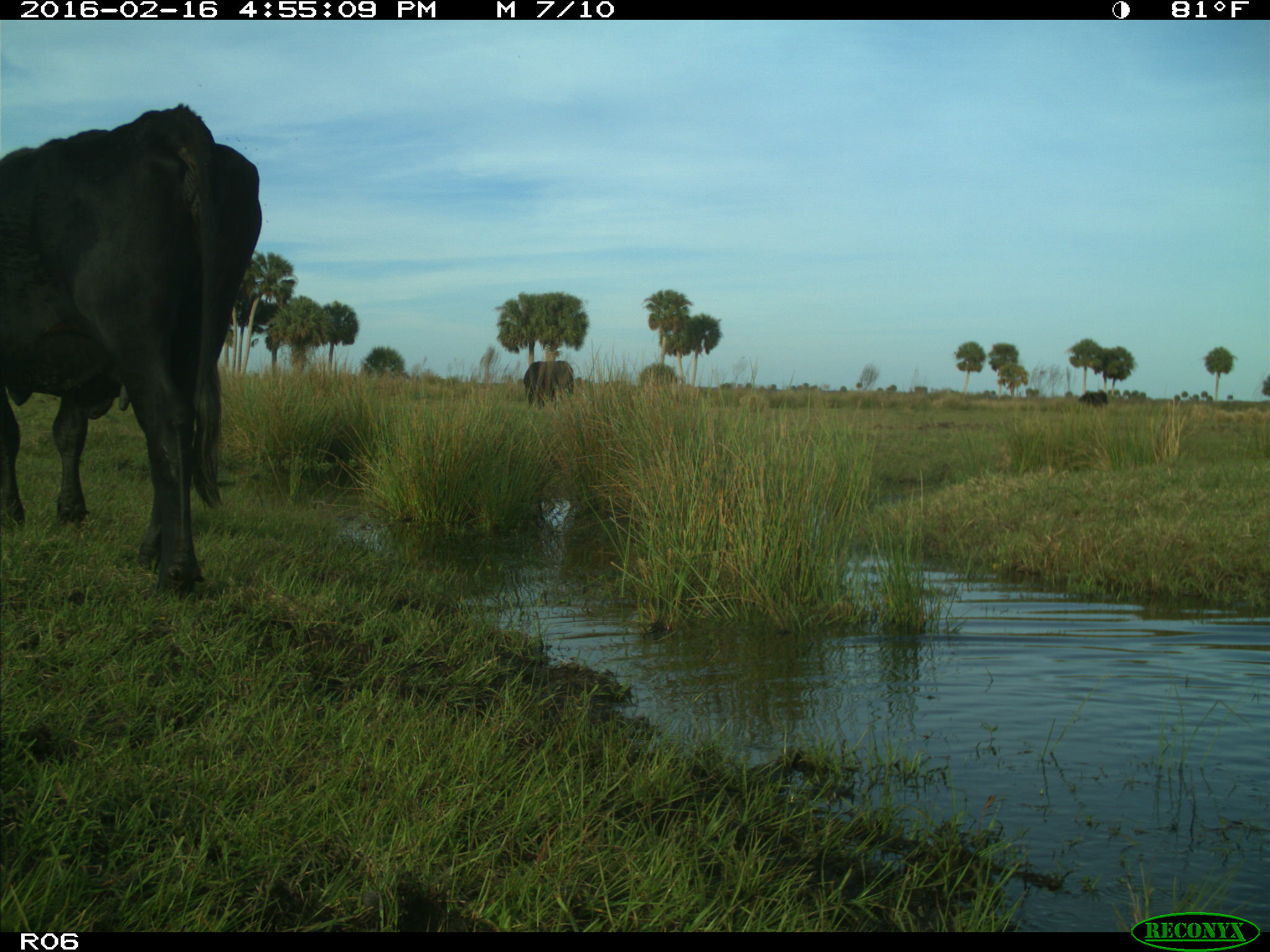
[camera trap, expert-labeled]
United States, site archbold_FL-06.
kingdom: Animalia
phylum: Chordata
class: Mammalia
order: Artiodactyla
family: Bovidae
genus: Bos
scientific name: Bos taurus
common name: domestic cow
Bos taurus (domestic cow).